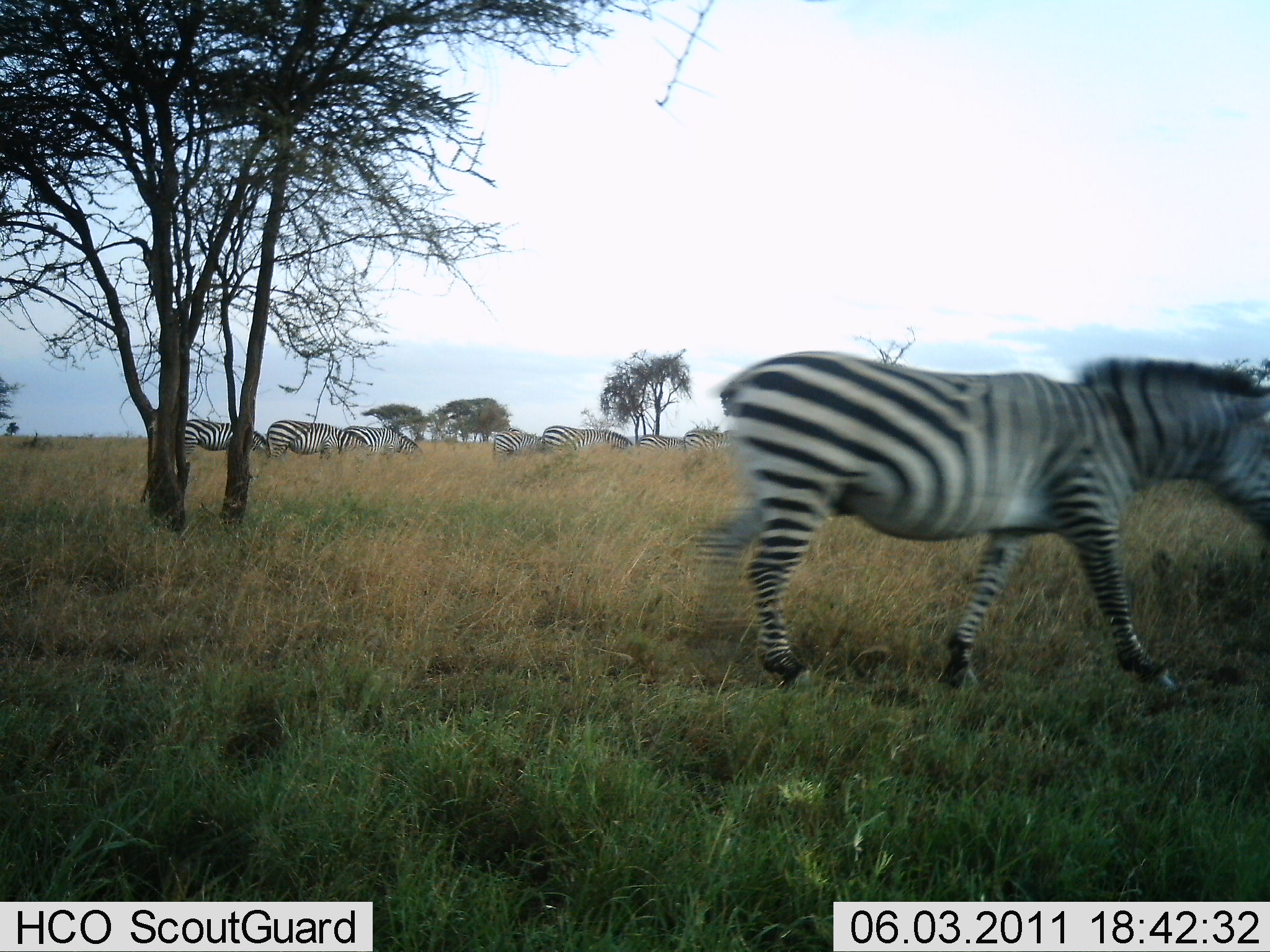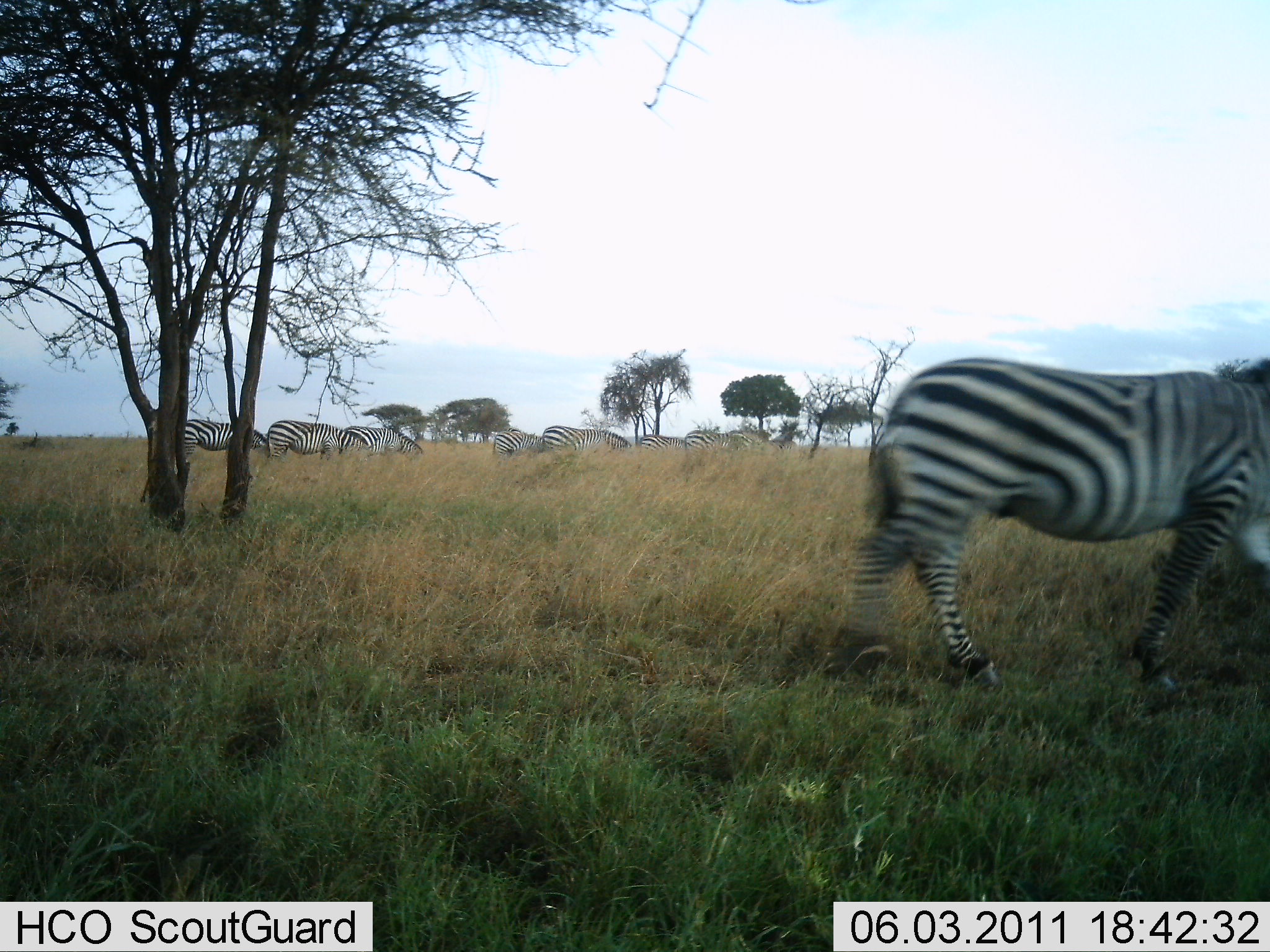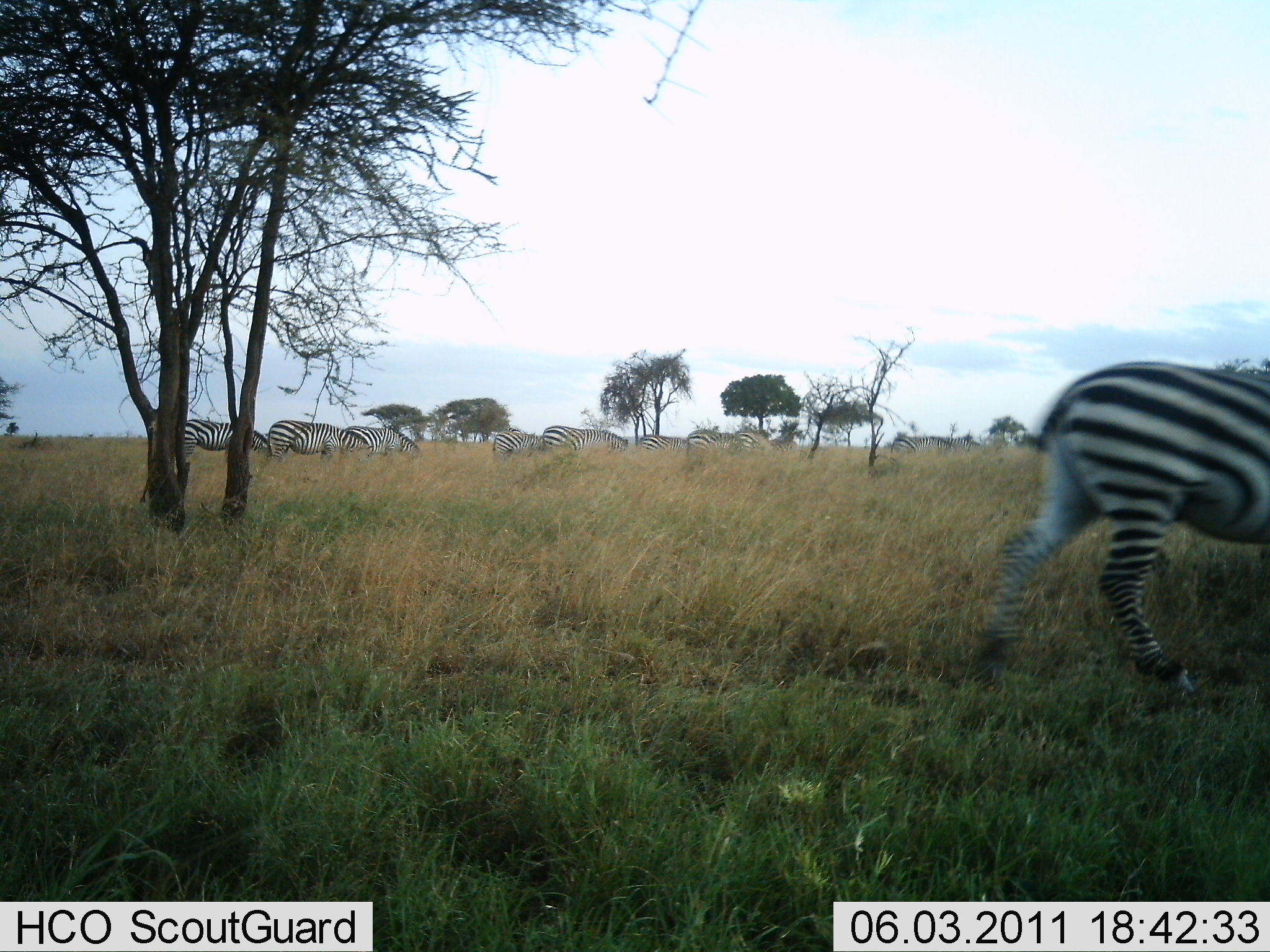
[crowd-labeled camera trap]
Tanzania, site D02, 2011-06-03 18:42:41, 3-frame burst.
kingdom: Animalia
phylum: Chordata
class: Mammalia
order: Perissodactyla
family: Equidae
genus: Equus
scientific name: Equus quagga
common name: plains zebra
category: zebra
Zebra (plains zebra) (Equus quagga), count 8. Behavior (volunteer vote fractions): standing 42%, resting 0%, moving 100%, interacting 0%. Young present (vote fraction): 0%. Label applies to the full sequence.